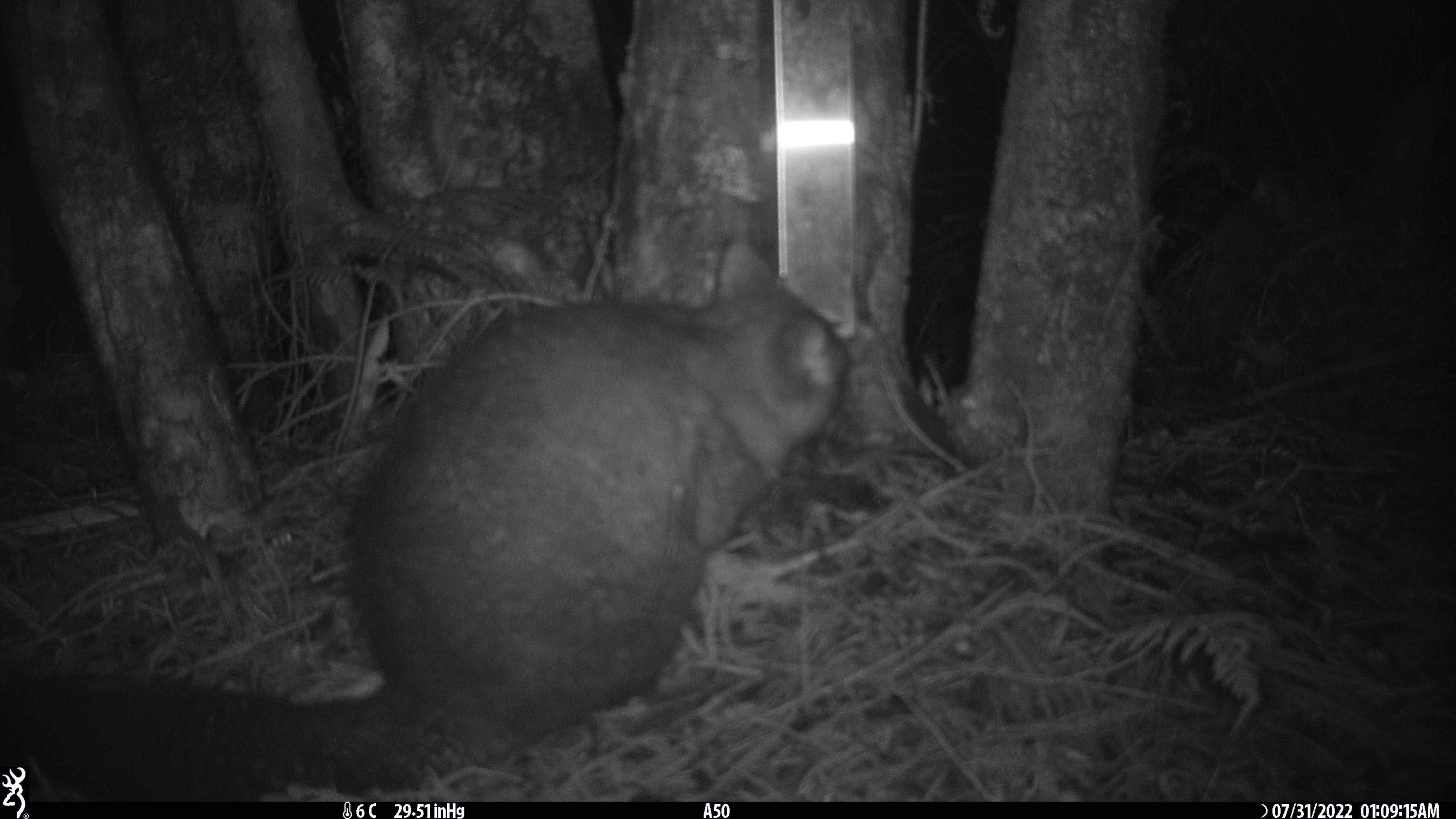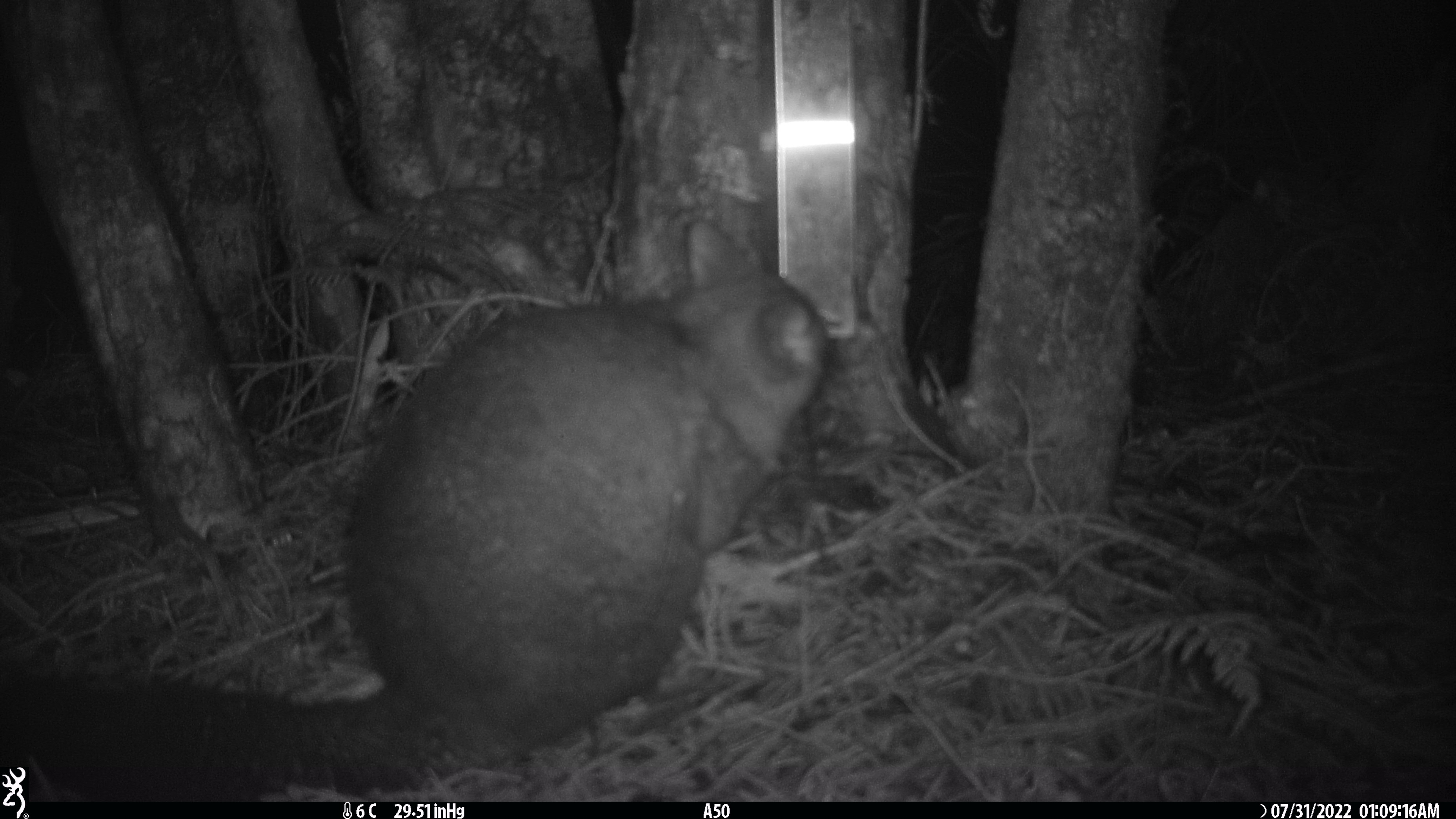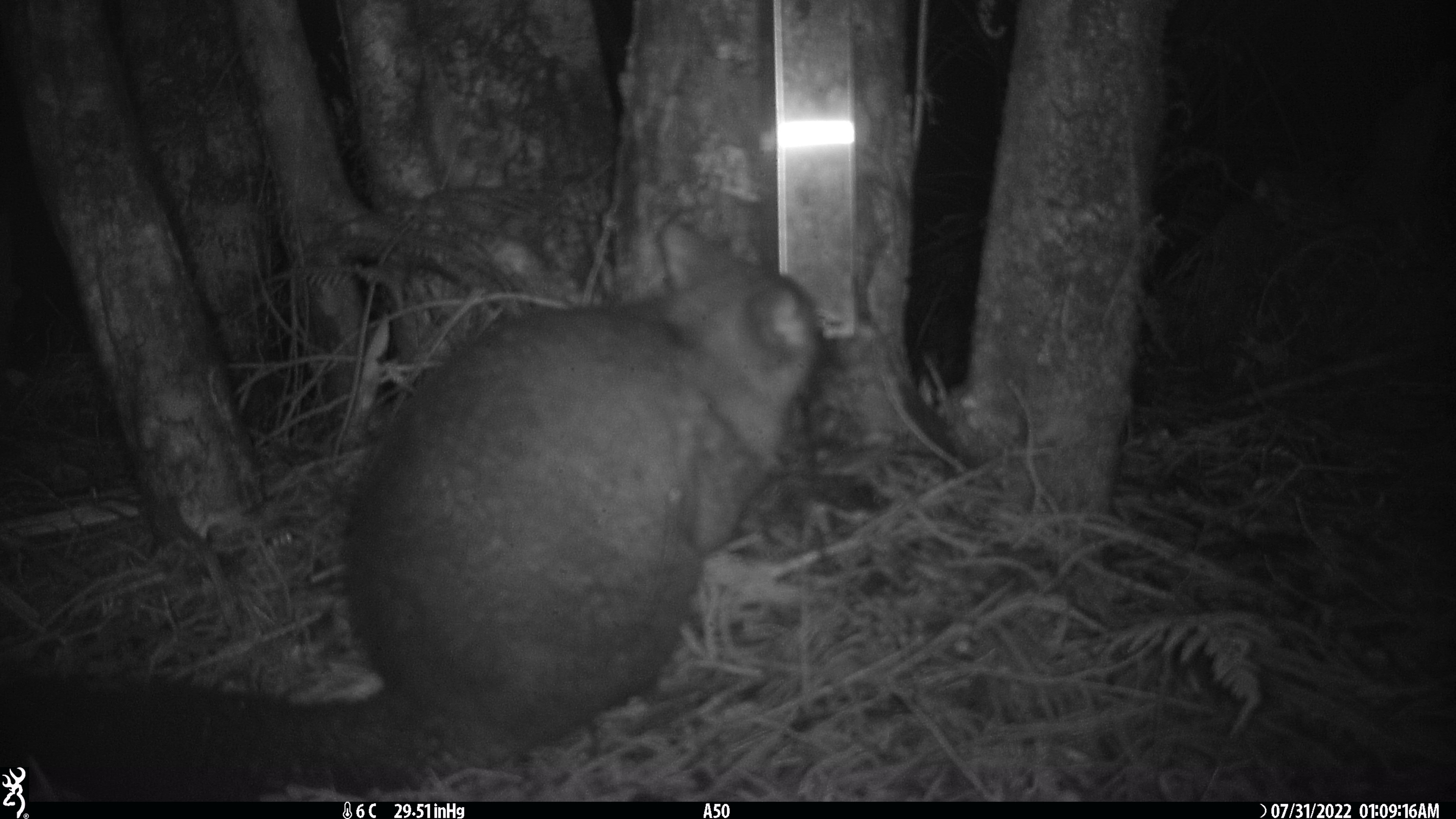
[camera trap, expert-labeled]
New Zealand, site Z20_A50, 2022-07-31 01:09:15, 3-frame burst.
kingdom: Animalia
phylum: Chordata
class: Mammalia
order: Diprotodontia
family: Phalangeridae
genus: Trichosurus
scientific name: Trichosurus vulpecula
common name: common brushtail possum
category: possum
Possum (common brushtail possum) (Trichosurus vulpecula).